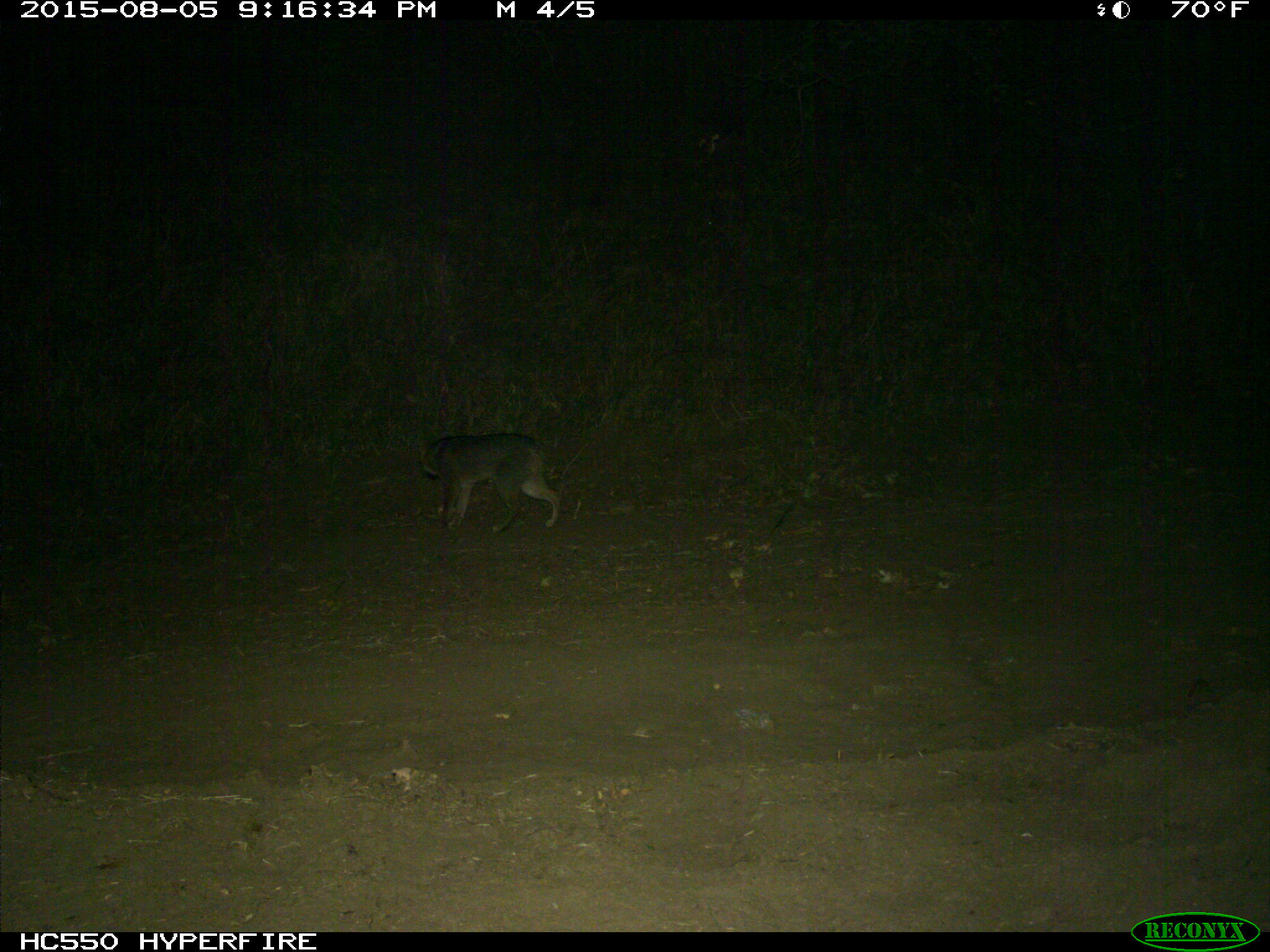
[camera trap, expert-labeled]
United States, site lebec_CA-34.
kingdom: Animalia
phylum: Chordata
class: Mammalia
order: Carnivora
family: Canidae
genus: Urocyon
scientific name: Urocyon cinereoargenteus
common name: gray fox